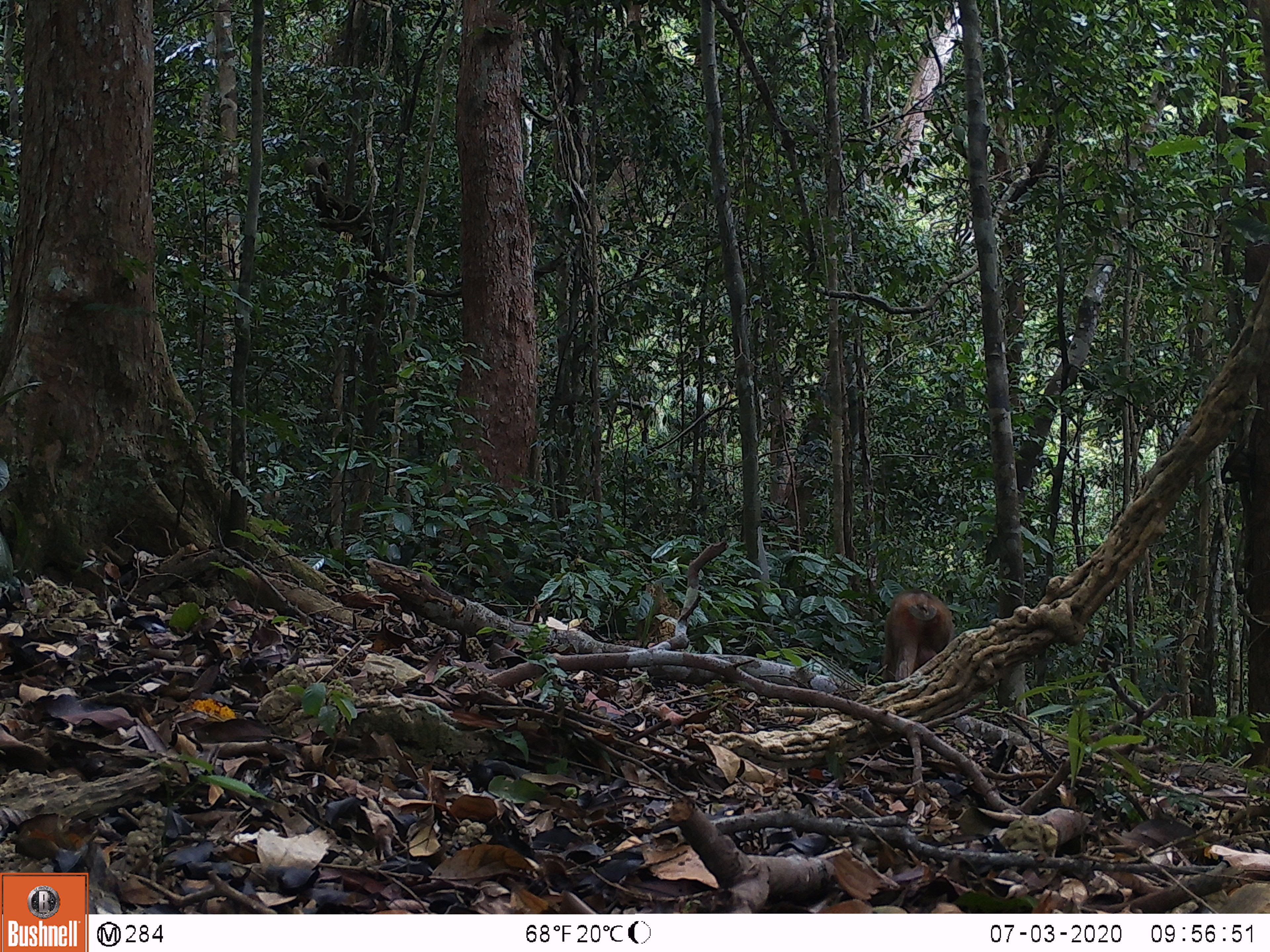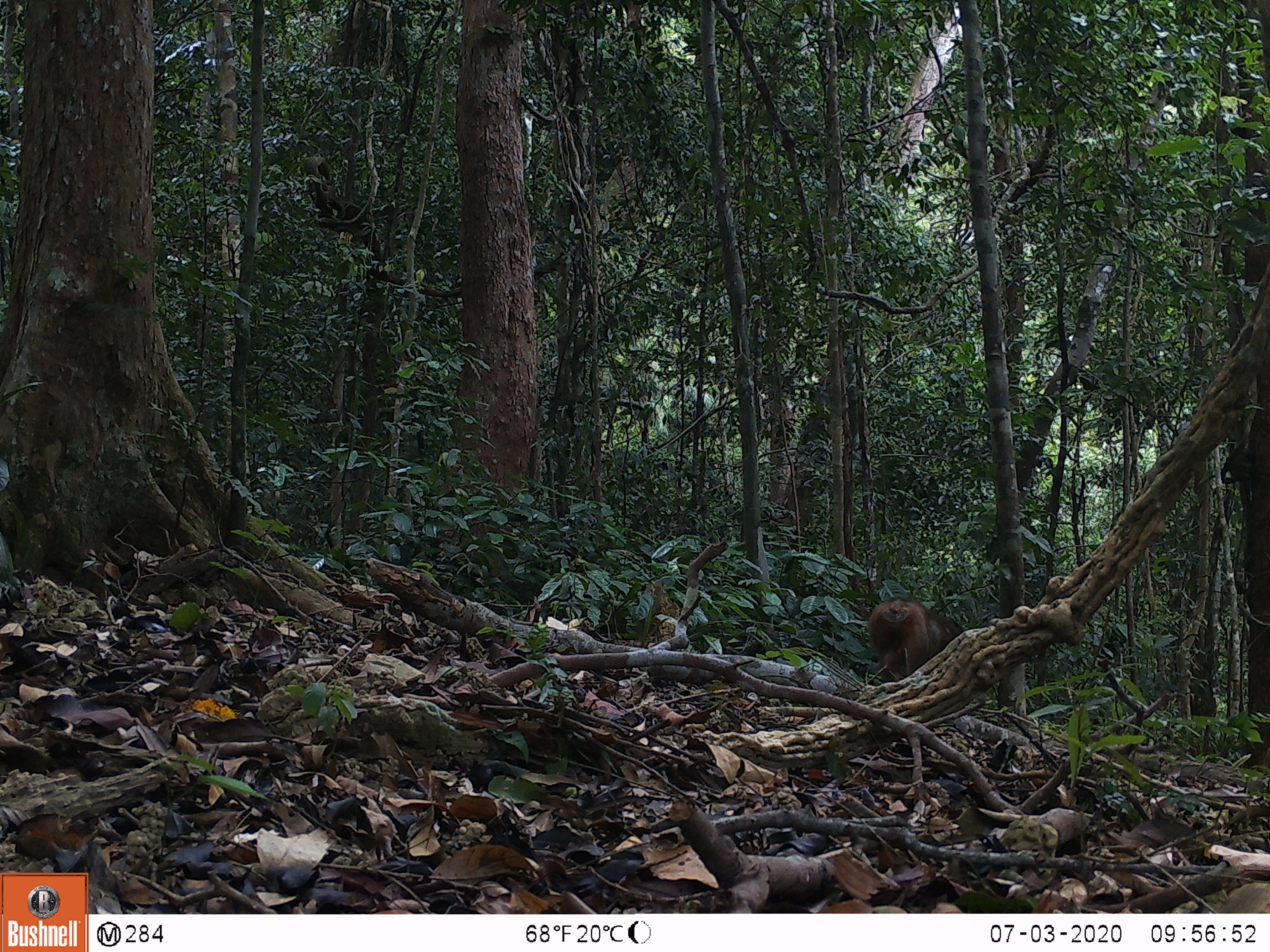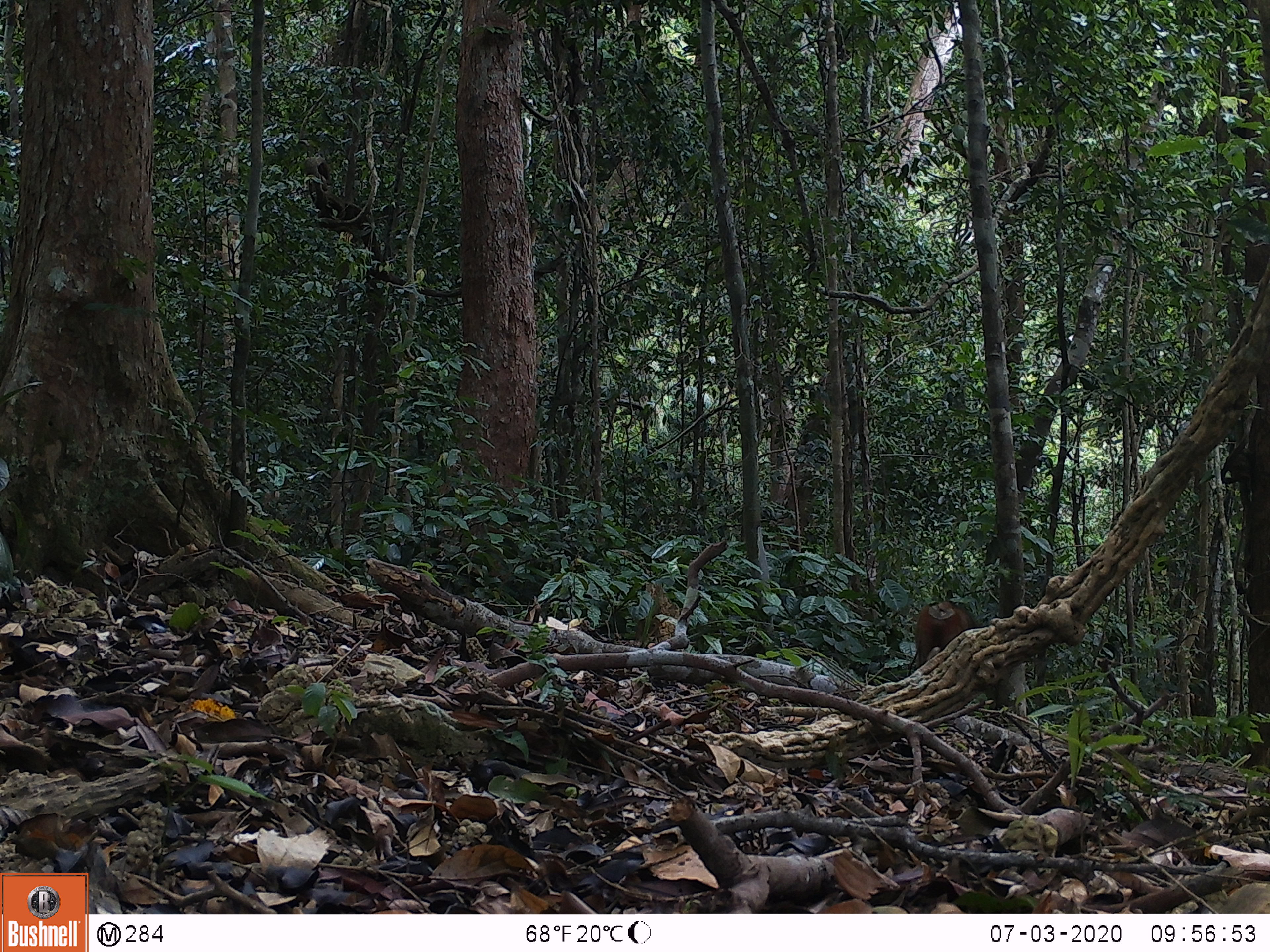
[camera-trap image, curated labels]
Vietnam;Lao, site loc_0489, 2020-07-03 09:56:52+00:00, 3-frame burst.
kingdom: Animalia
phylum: Chordata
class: Mammalia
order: Primates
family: Cercopithecidae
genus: Macaca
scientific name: Macaca arctoides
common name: stump-tailed macaque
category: stump tailed macaque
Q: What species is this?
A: Stump tailed macaque (stump-tailed macaque) (Macaca arctoides).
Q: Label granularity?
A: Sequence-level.